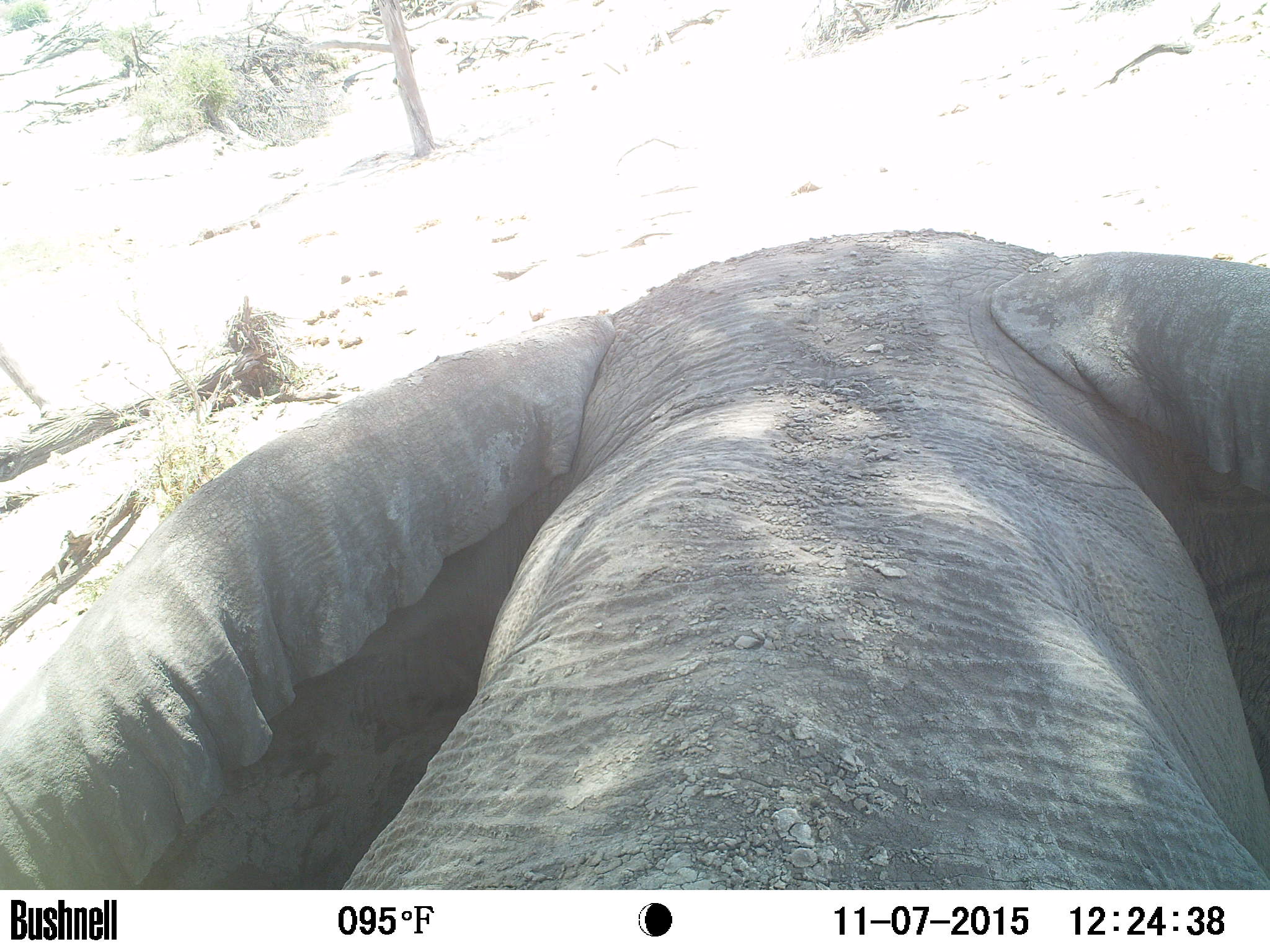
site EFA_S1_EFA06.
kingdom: Animalia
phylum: Chordata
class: Mammalia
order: Proboscidea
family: Elephantidae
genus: Loxodonta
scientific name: Loxodonta africana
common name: african bush elephant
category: elephant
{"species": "elephant (african bush elephant) (Loxodonta africana)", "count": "1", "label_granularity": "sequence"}